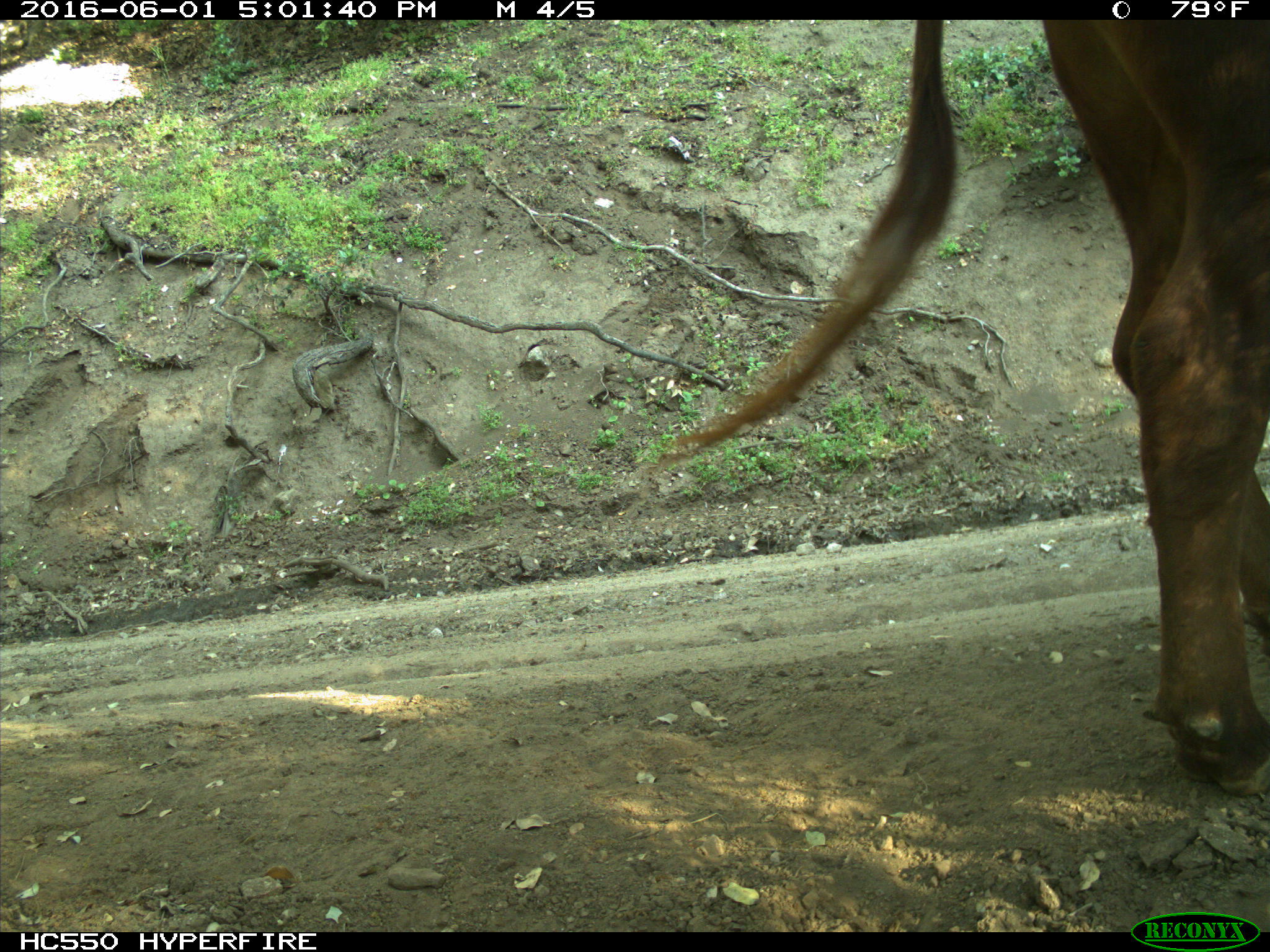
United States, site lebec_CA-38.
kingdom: Animalia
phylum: Chordata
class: Mammalia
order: Artiodactyla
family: Bovidae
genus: Bos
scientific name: Bos taurus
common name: domestic cow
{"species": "Bos taurus (domestic cow)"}